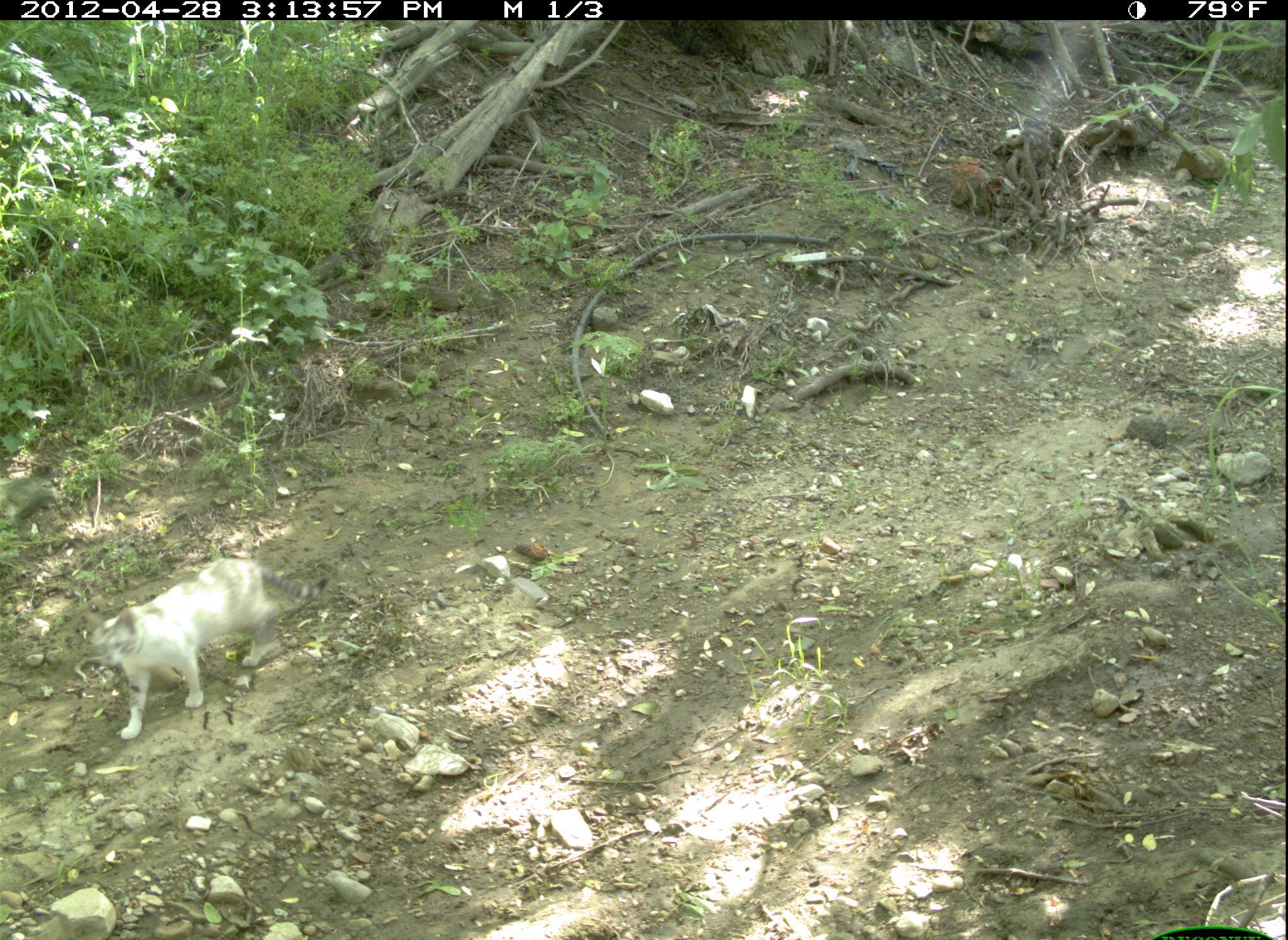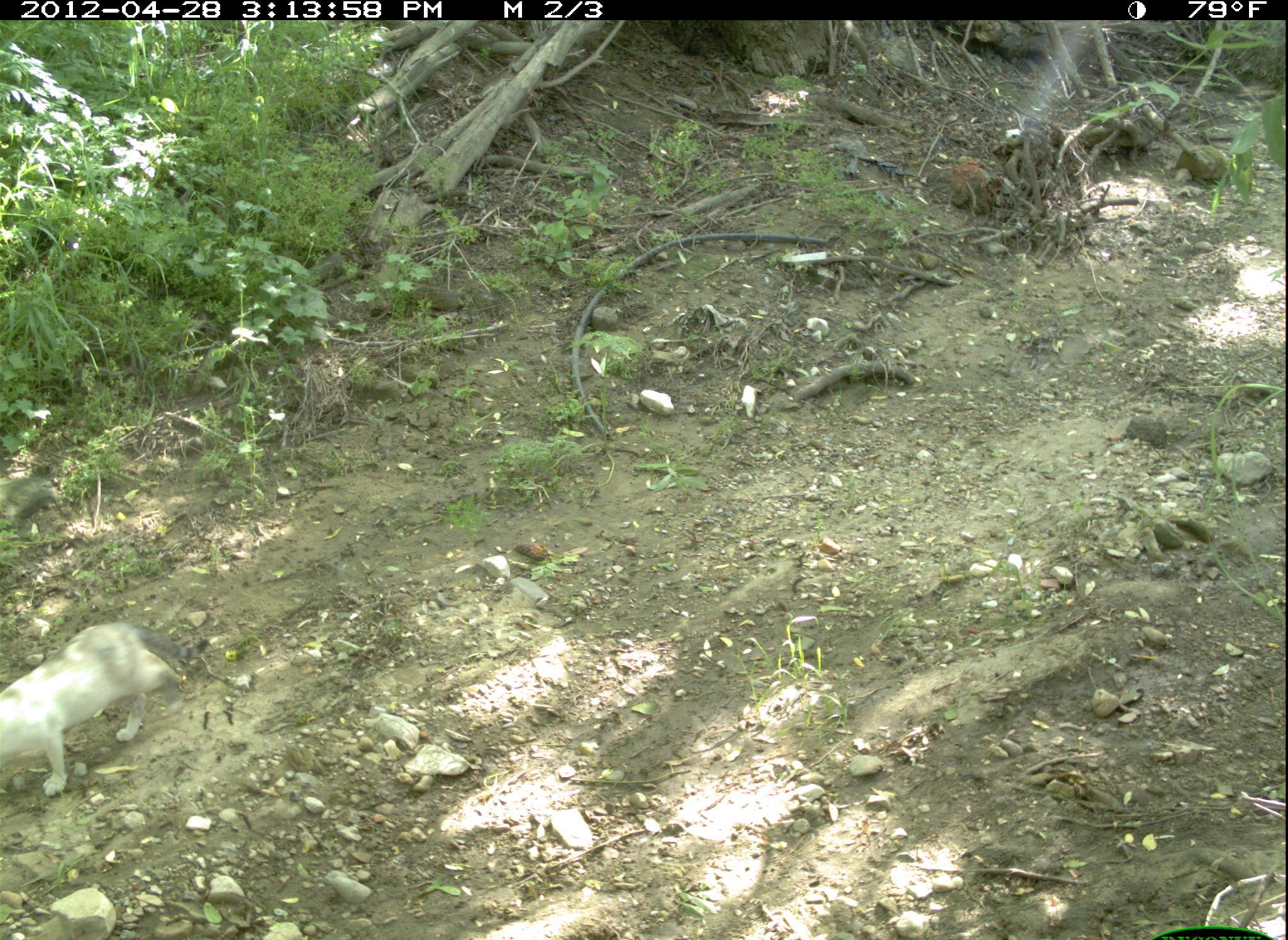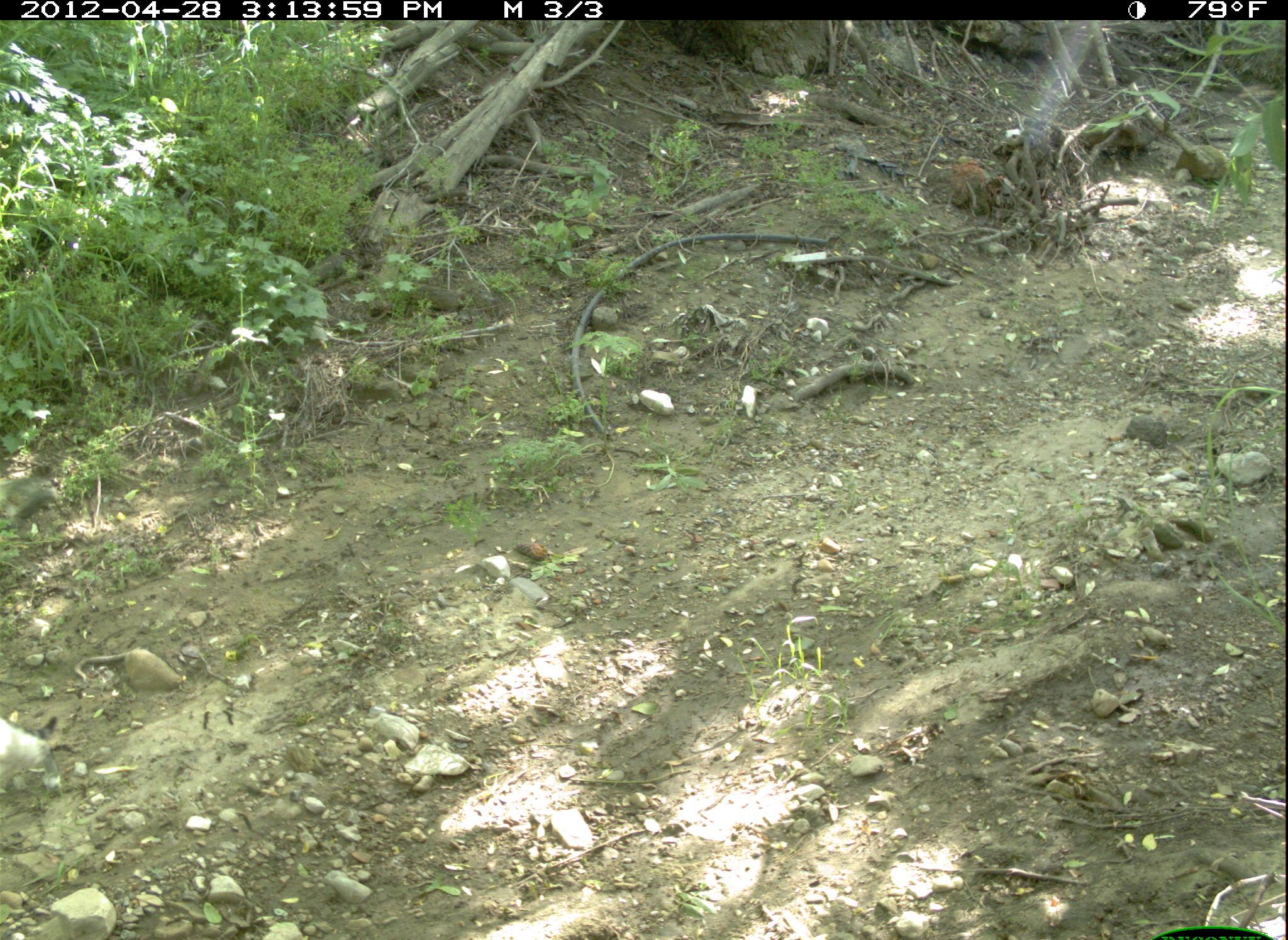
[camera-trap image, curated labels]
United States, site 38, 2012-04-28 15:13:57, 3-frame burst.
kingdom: Animalia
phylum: Chordata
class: Mammalia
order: Carnivora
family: Felidae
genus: Felis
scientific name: Felis catus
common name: cat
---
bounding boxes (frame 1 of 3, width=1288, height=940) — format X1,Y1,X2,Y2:
cat: 69,546,330,749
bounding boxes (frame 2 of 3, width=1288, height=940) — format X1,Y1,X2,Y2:
cat: 0,607,188,794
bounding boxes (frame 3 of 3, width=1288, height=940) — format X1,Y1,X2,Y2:
cat: 0,696,72,818